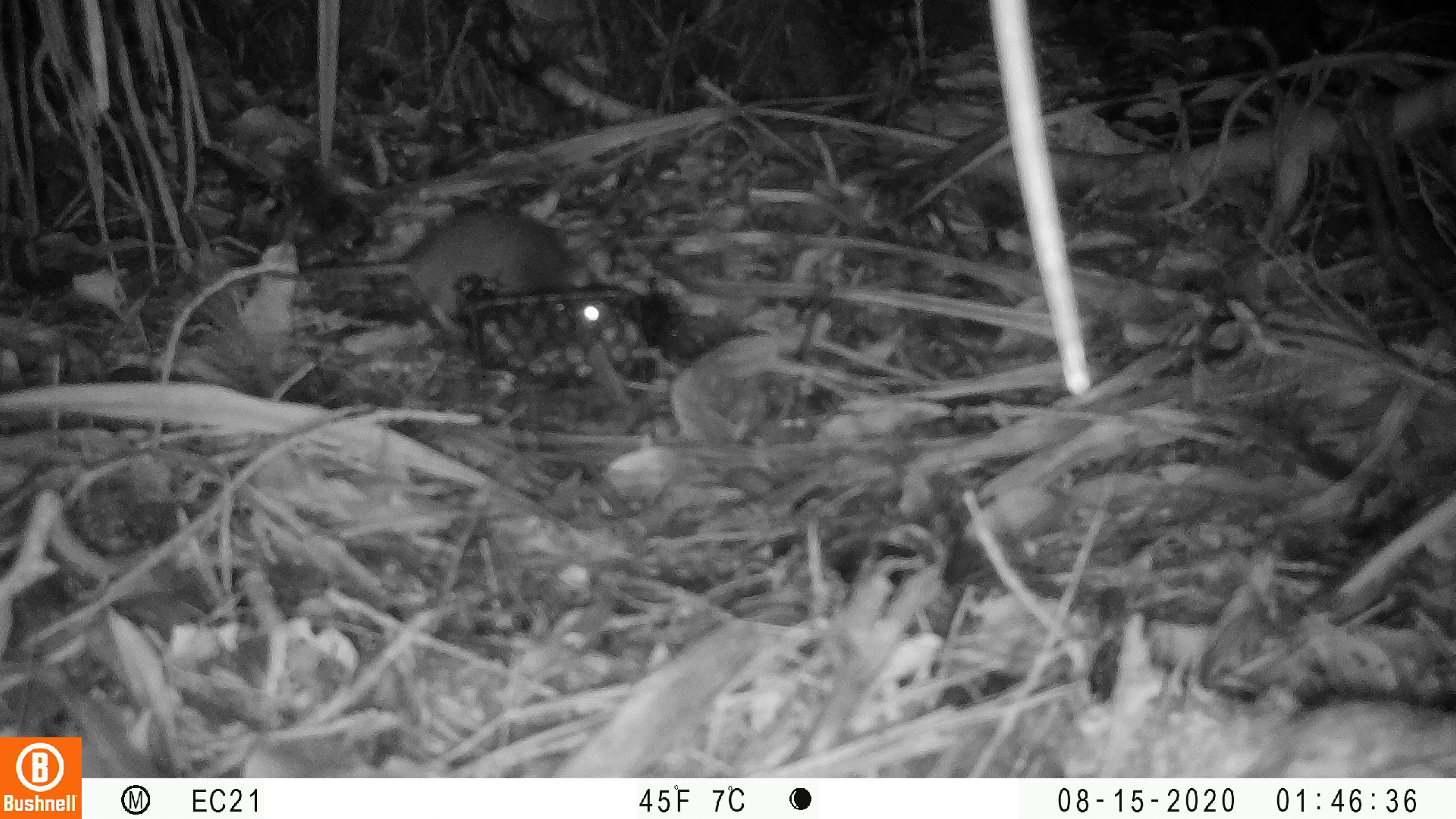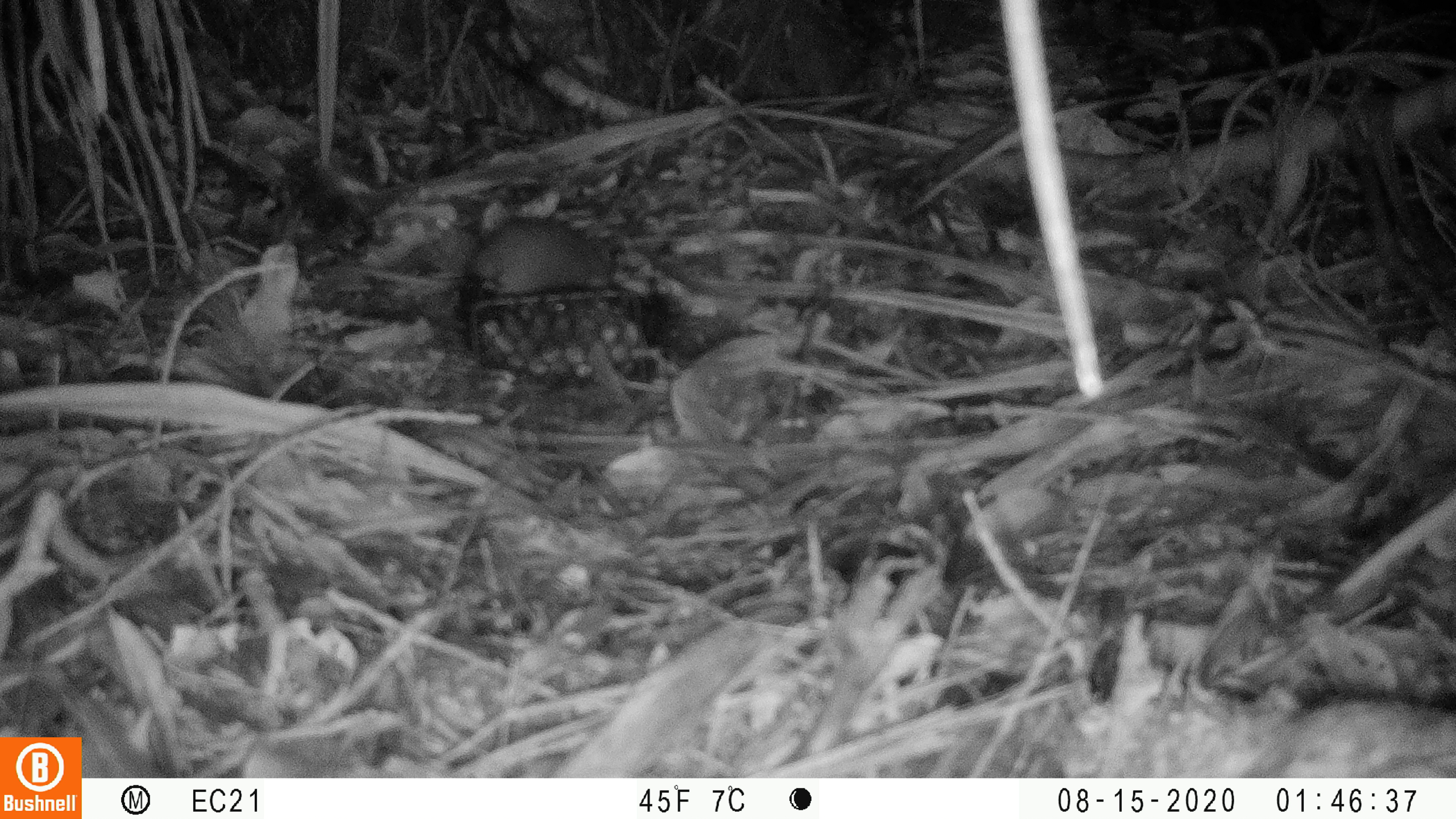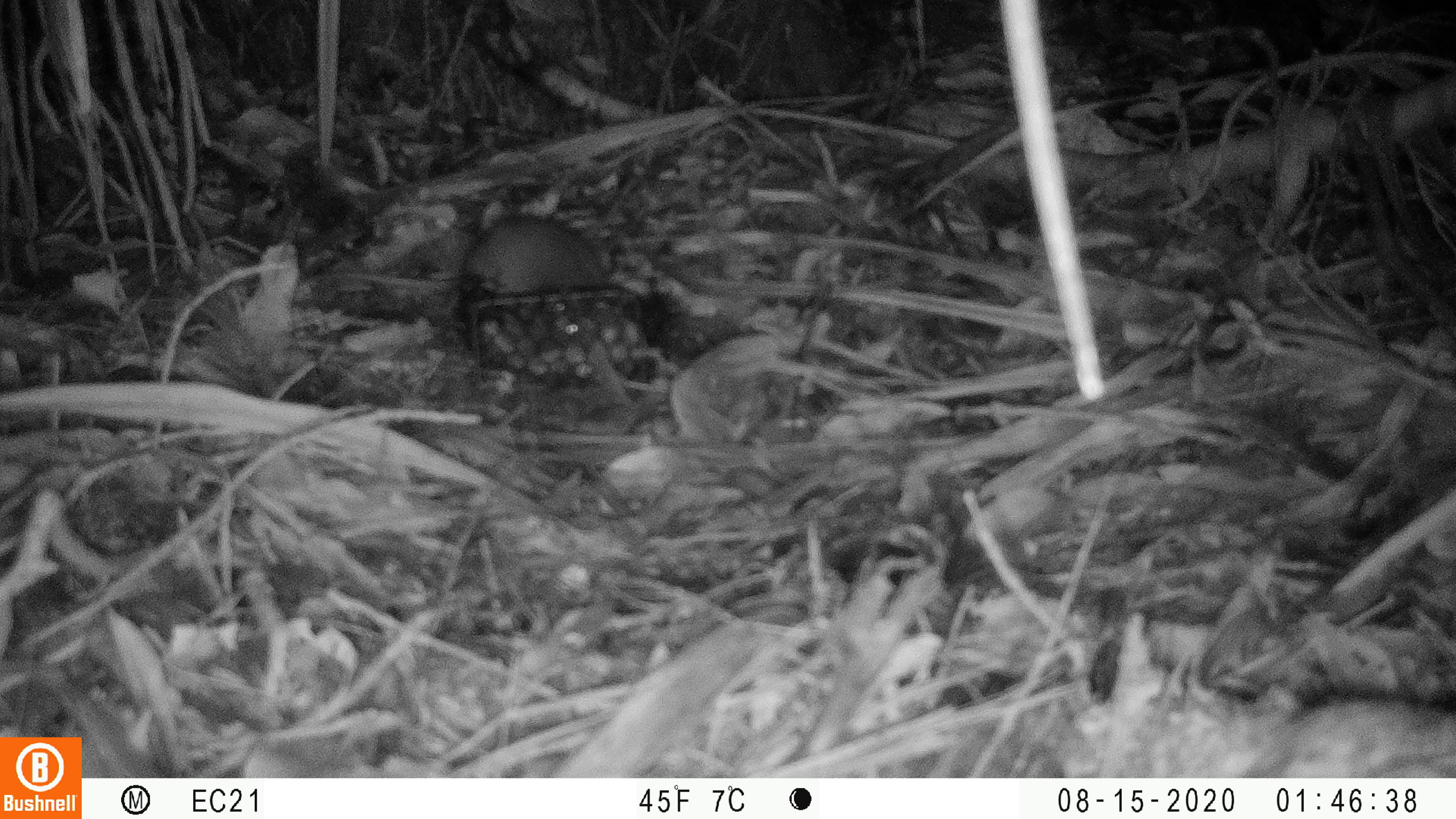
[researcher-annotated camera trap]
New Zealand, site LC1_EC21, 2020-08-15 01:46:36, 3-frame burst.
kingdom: Animalia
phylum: Chordata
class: Mammalia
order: Rodentia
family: Muridae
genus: Rattus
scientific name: Rattus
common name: rat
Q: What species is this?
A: Rat (Rattus).